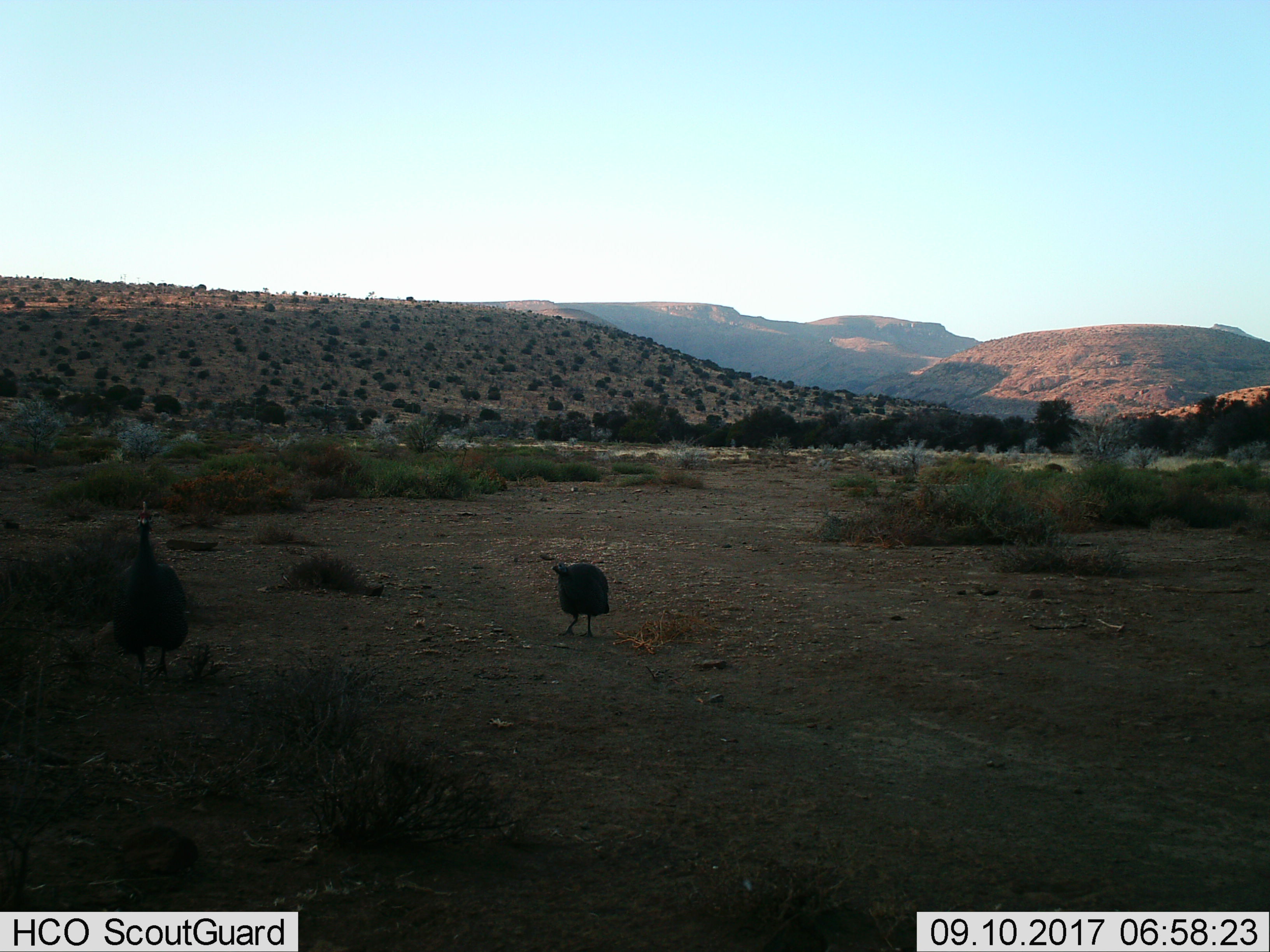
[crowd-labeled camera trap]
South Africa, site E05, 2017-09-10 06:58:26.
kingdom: Animalia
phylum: Chordata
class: Aves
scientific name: Aves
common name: bird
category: birdother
Birdother (bird) (Aves), count 2. Behavior (volunteer vote fractions): standing 62%, resting 0%, moving 62%, interacting 0%. Young present (vote fraction): 12%. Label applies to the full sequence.